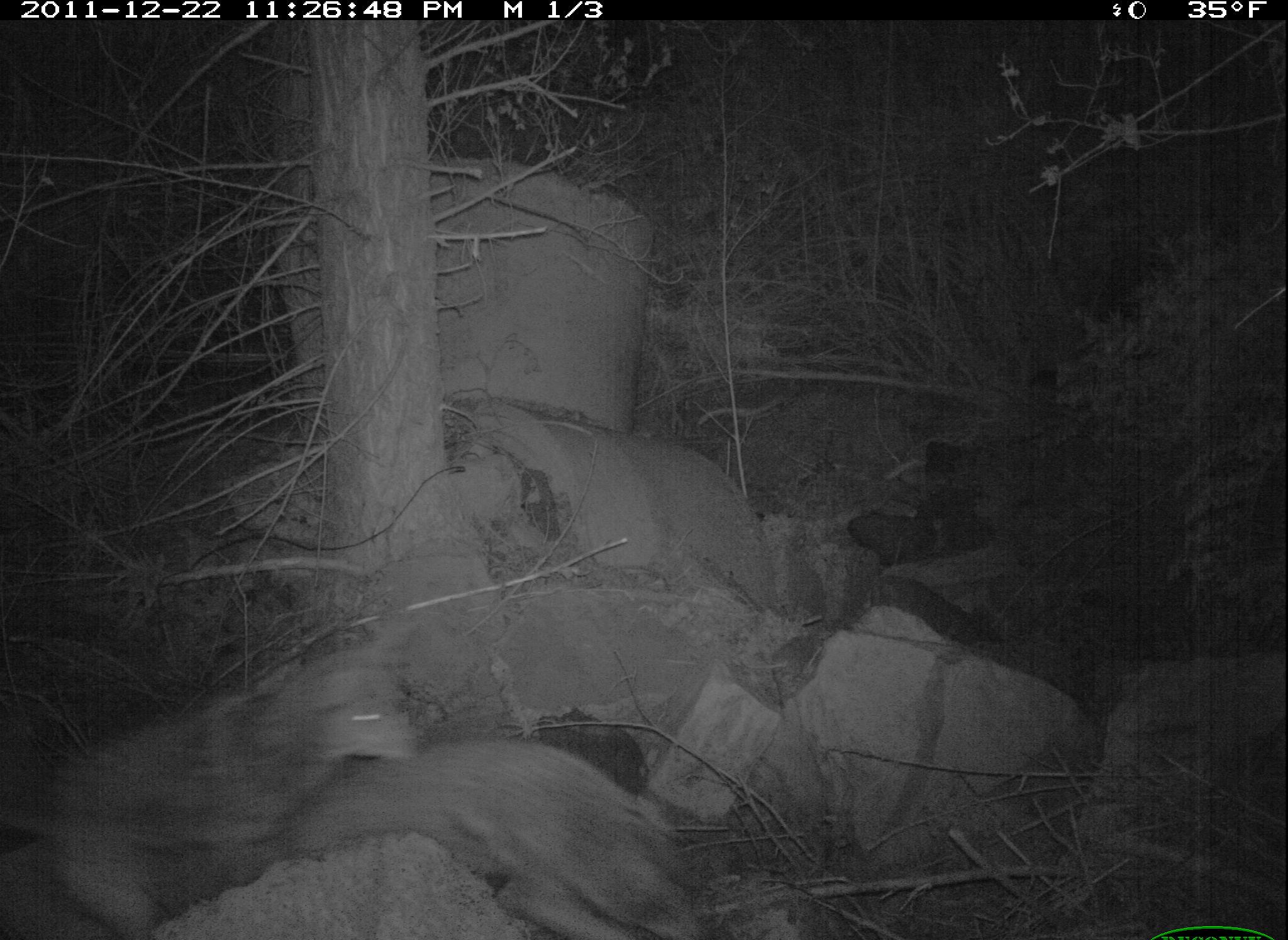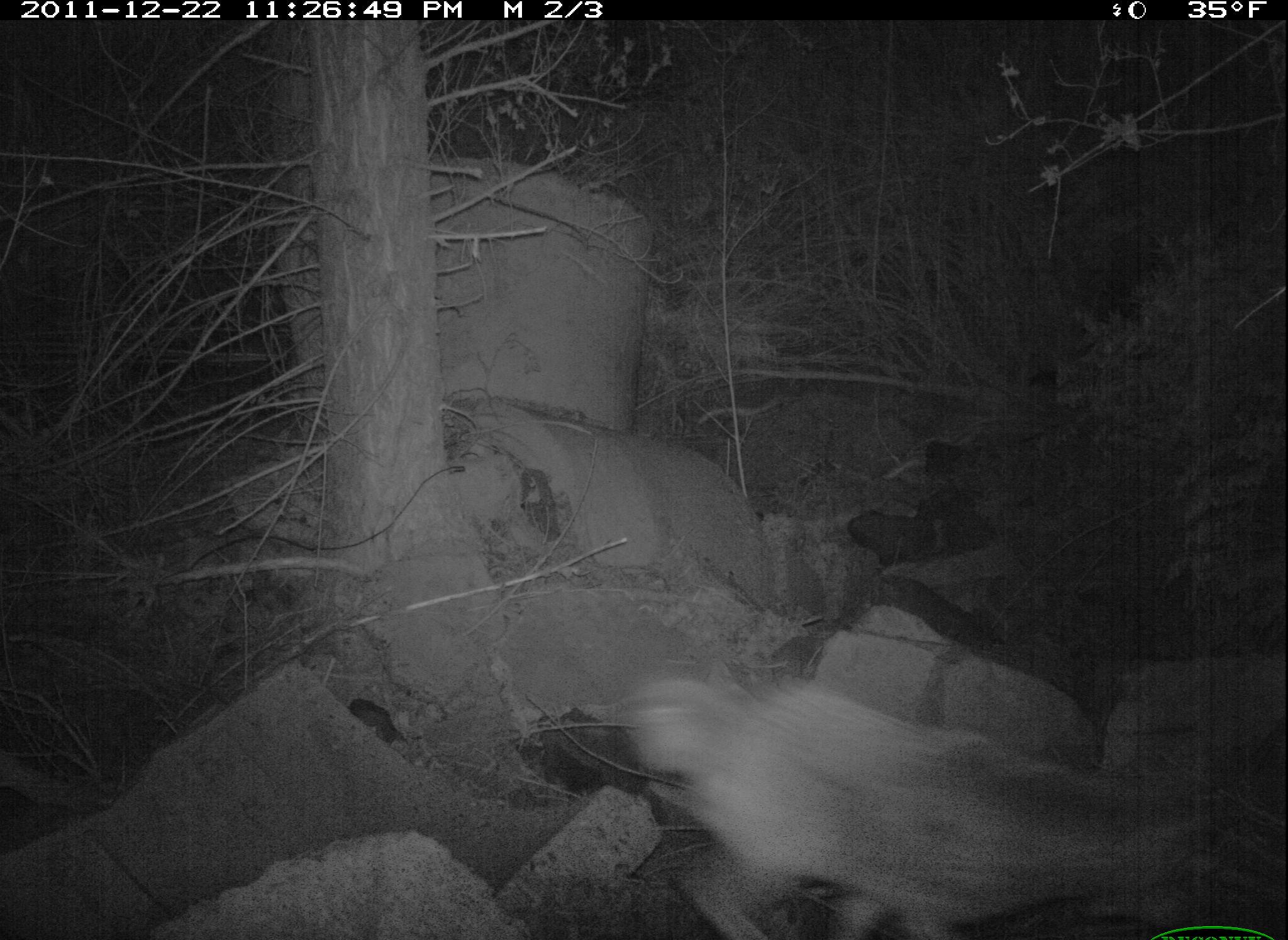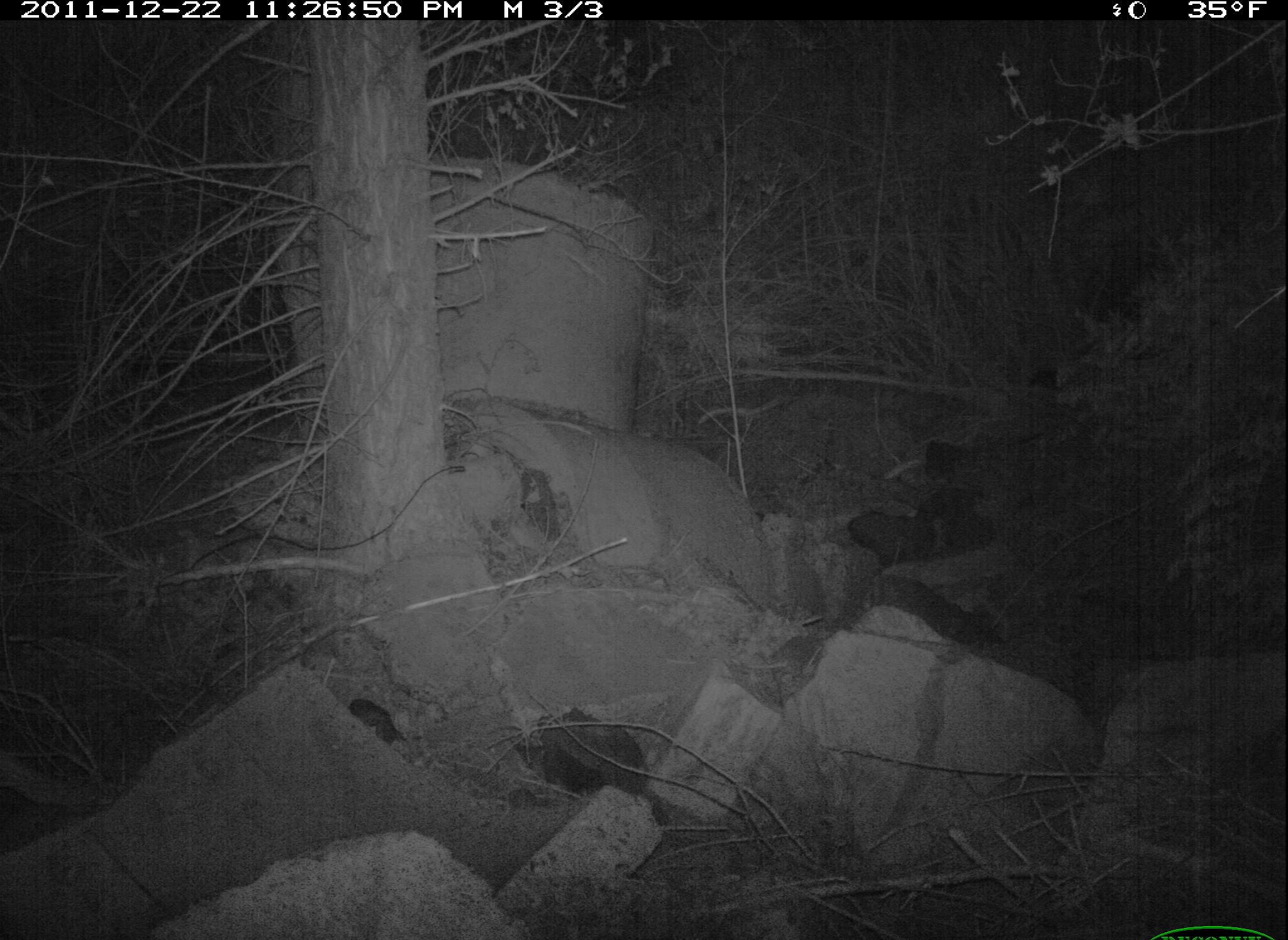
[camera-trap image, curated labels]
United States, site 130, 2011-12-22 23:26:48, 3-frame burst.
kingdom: Animalia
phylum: Chordata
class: Mammalia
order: Carnivora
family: Canidae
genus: Canis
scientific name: Canis latrans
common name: coyote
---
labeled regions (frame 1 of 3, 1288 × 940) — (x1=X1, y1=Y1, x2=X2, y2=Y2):
coyote: (x1=39, y1=620, x2=460, y2=929)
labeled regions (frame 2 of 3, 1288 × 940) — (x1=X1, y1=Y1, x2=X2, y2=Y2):
coyote: (x1=602, y1=628, x2=1243, y2=934)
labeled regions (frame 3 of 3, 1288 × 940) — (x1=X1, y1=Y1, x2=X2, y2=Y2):
coyote: (x1=726, y1=393, x2=945, y2=607)